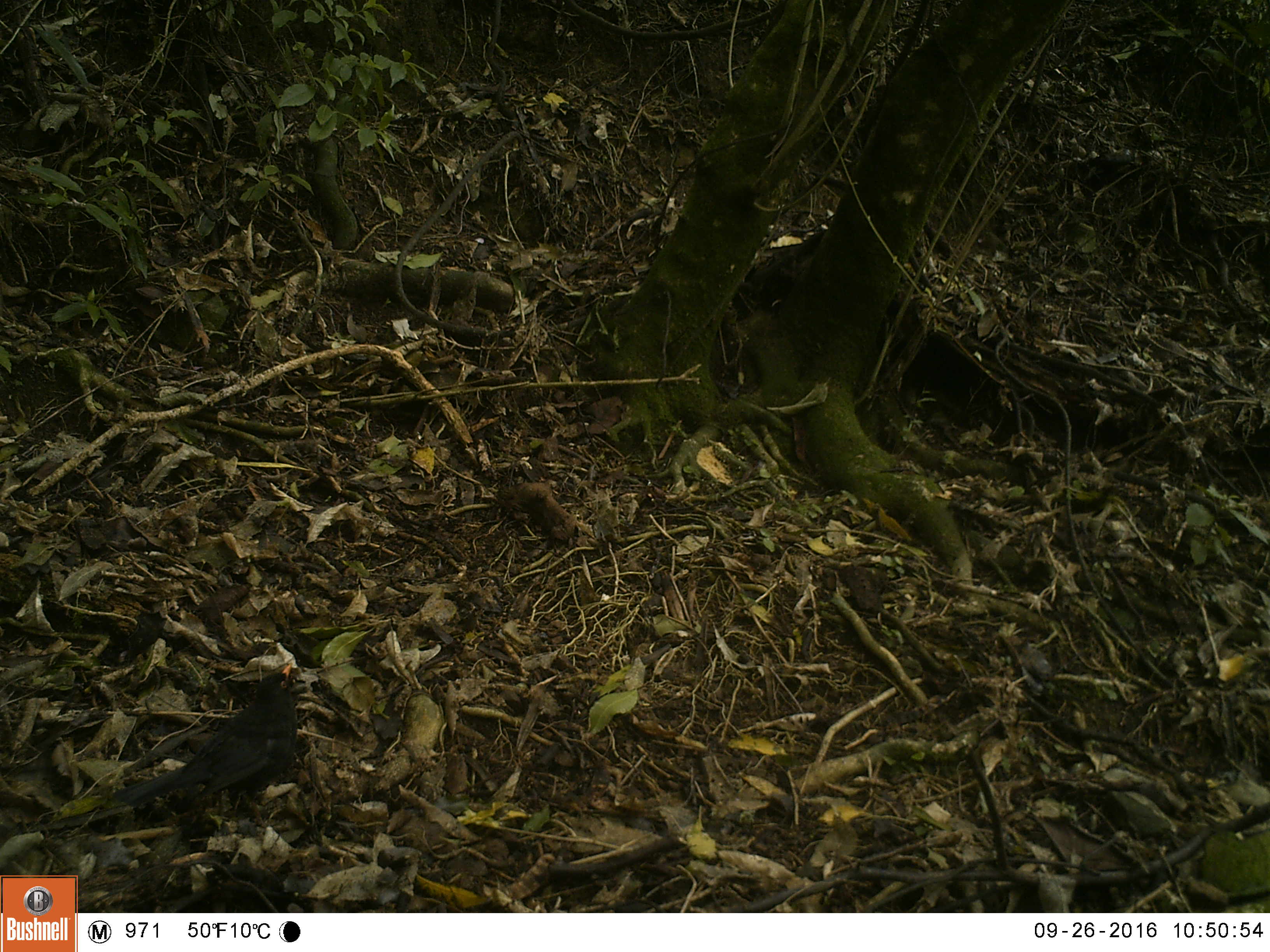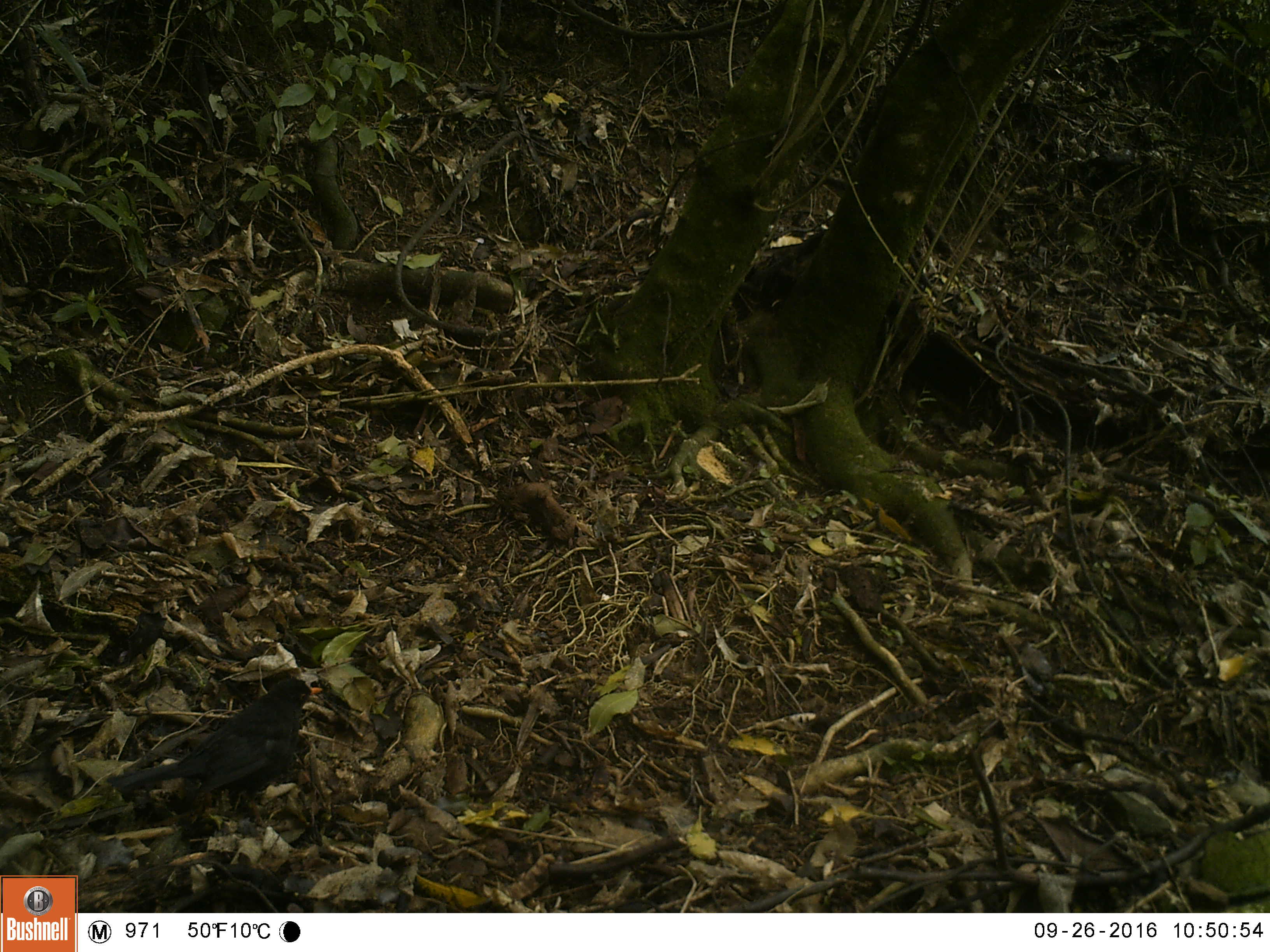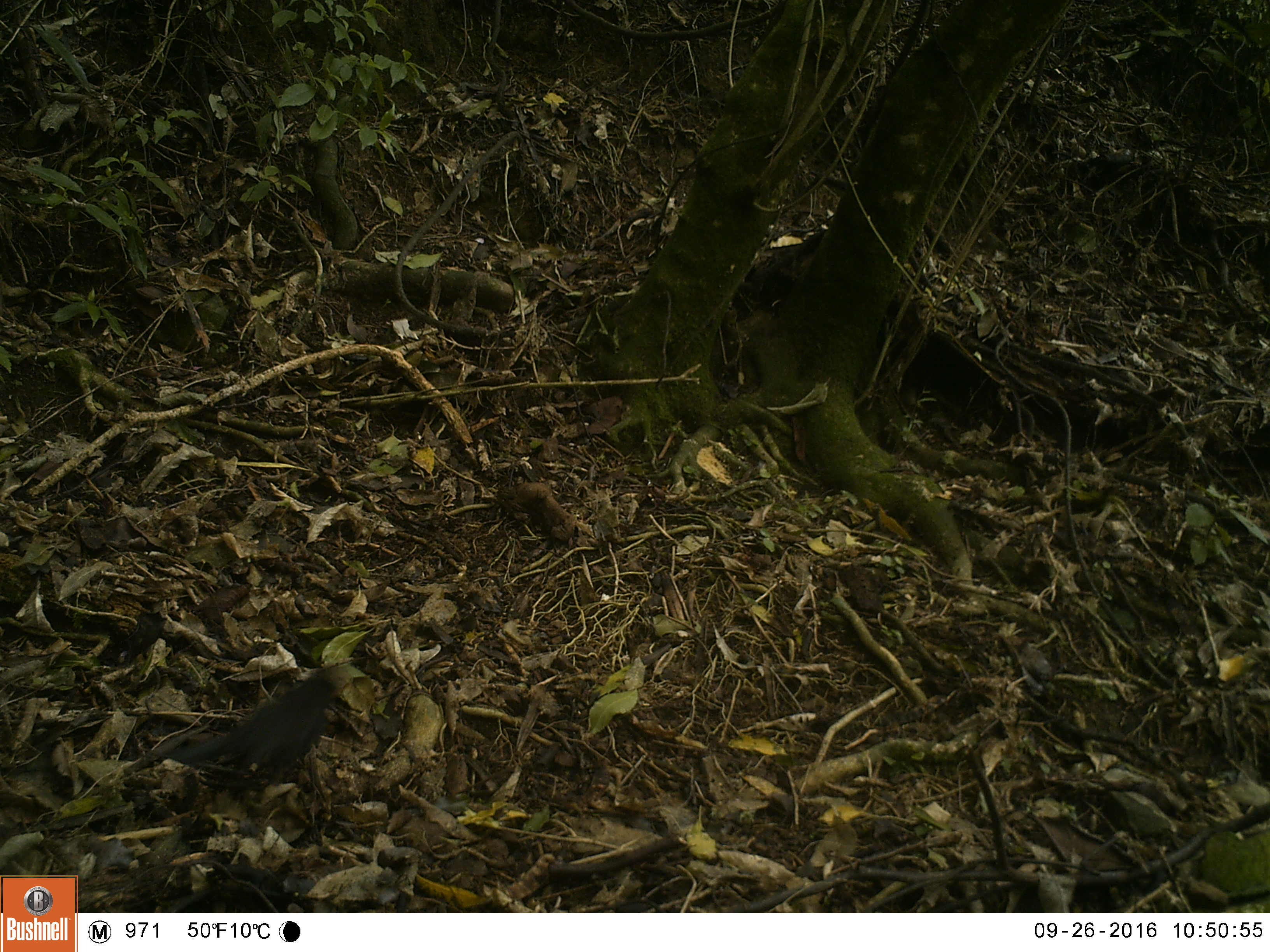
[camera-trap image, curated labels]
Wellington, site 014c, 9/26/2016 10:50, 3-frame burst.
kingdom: Animalia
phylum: Chordata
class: Aves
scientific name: Aves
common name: bird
Bird (Aves).